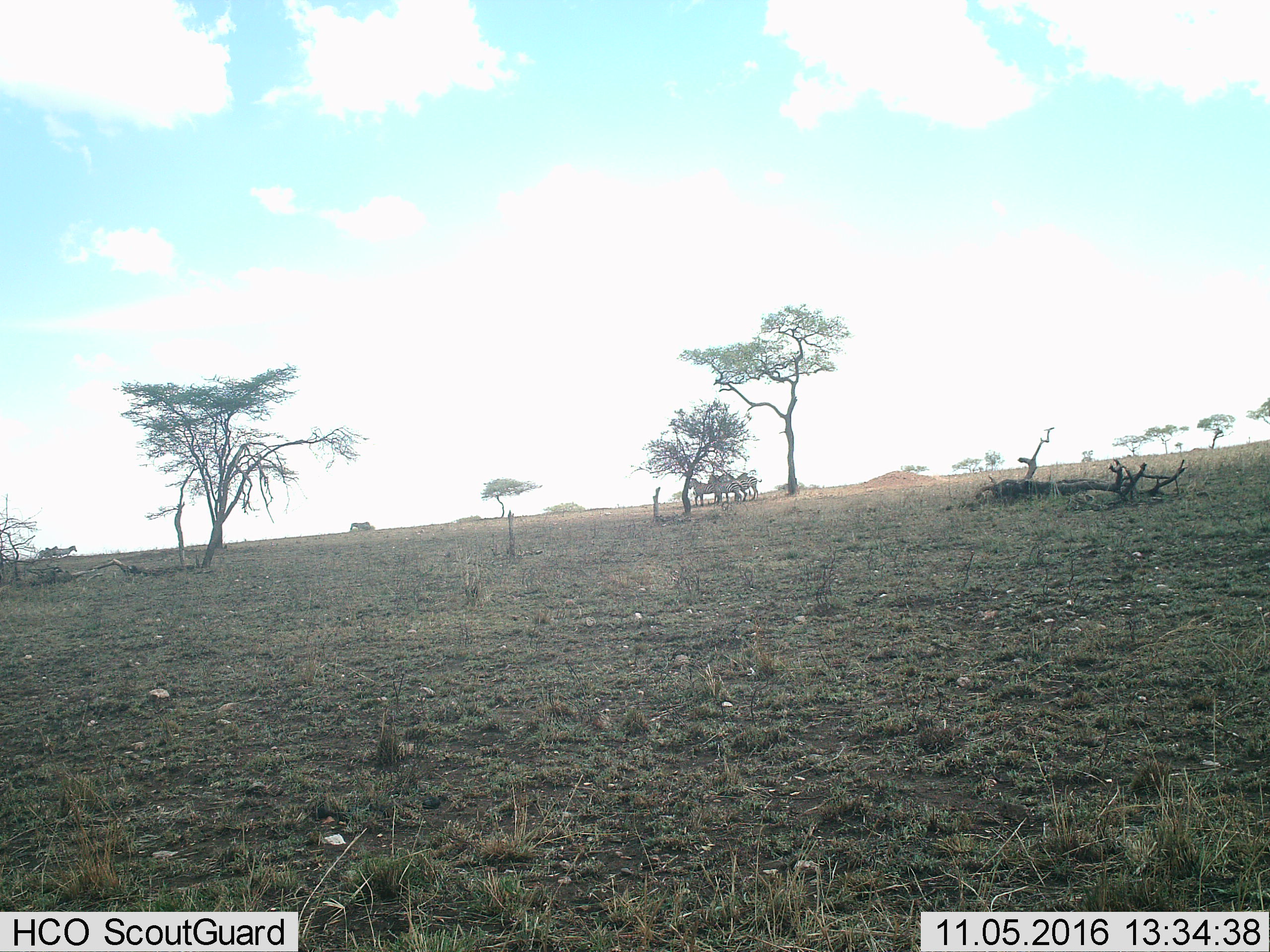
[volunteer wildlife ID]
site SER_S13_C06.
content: unidentified animal